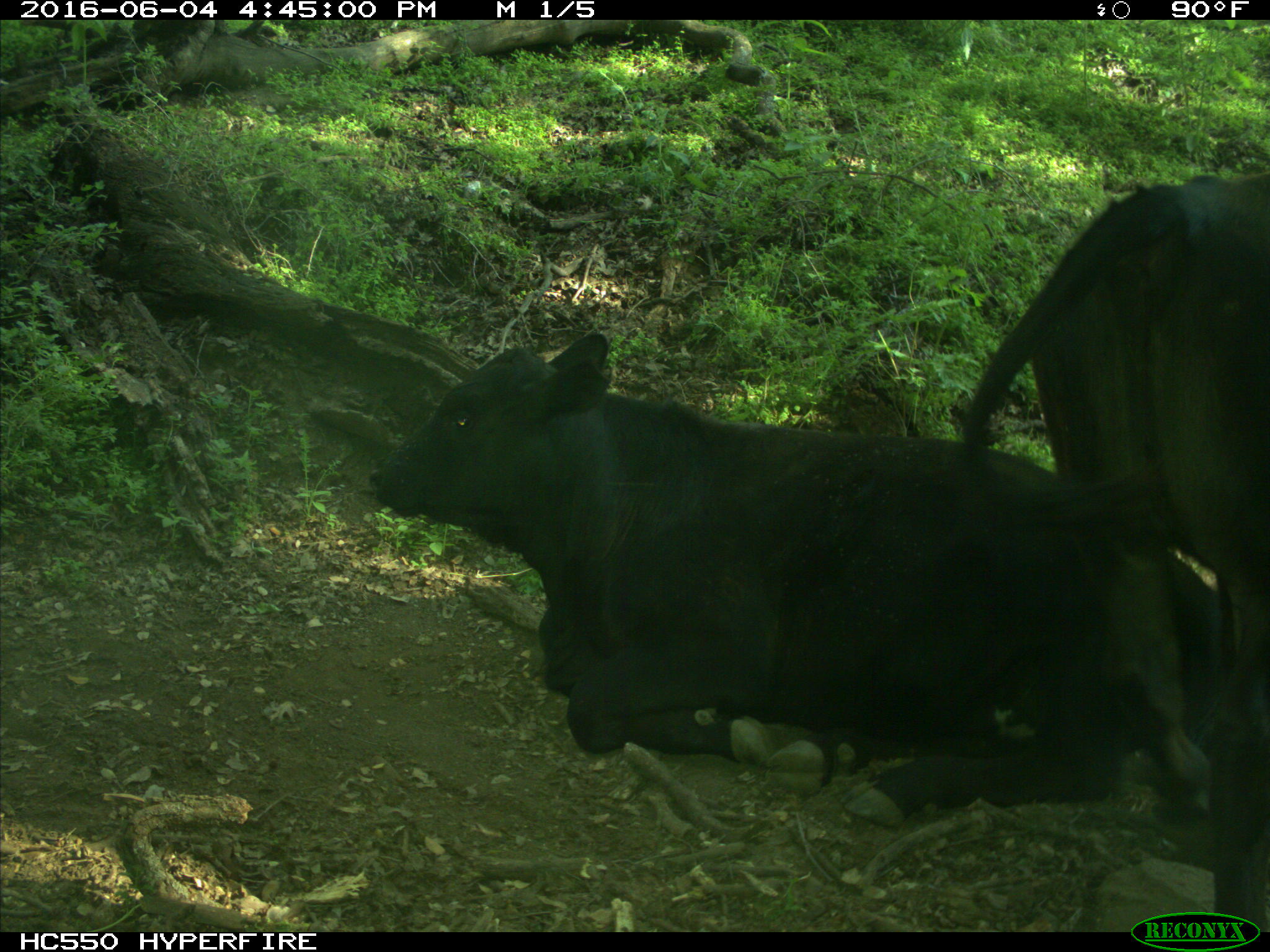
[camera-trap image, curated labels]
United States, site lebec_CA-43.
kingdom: Animalia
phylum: Chordata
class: Mammalia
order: Artiodactyla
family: Bovidae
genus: Bos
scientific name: Bos taurus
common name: domestic cow